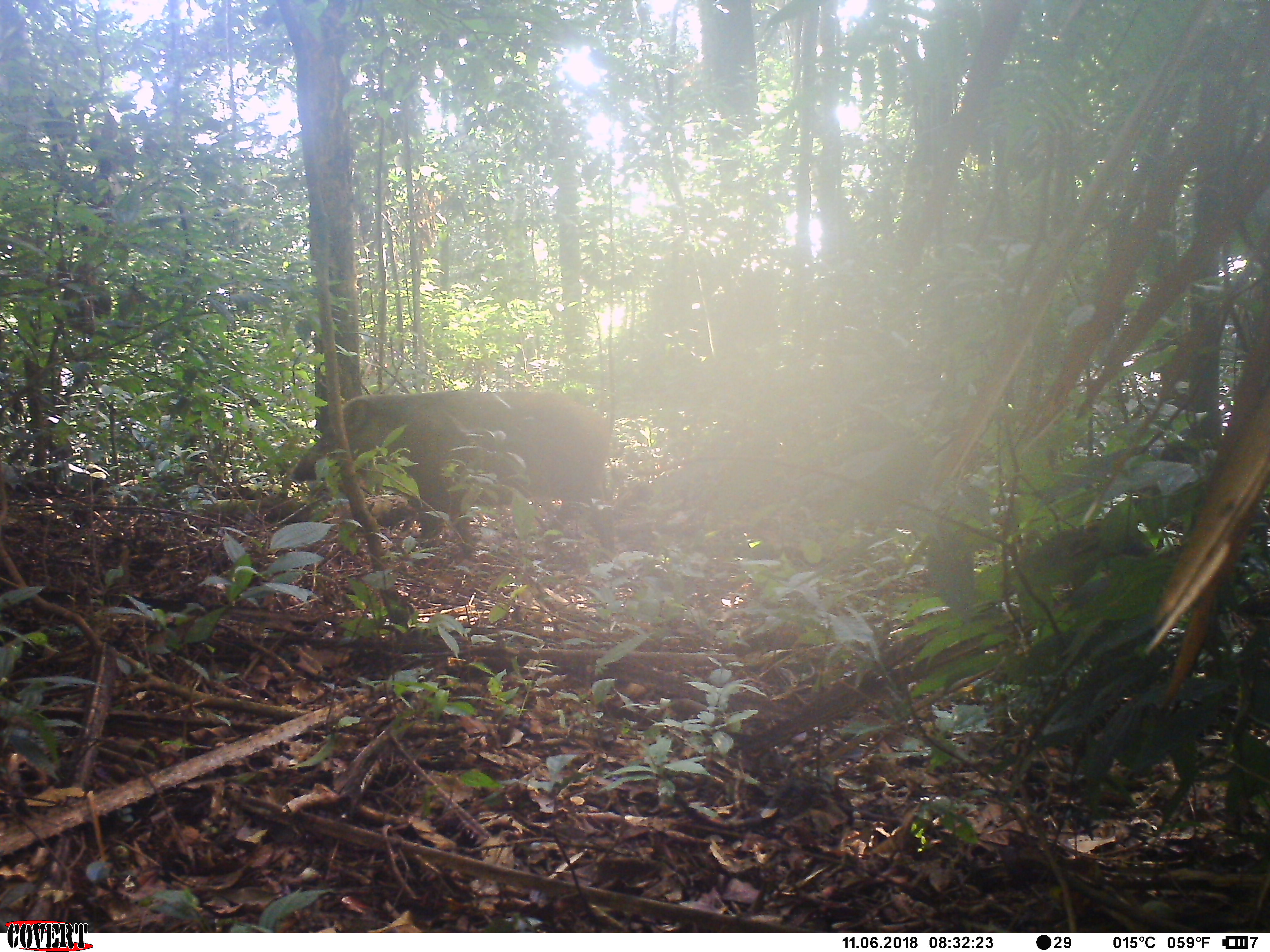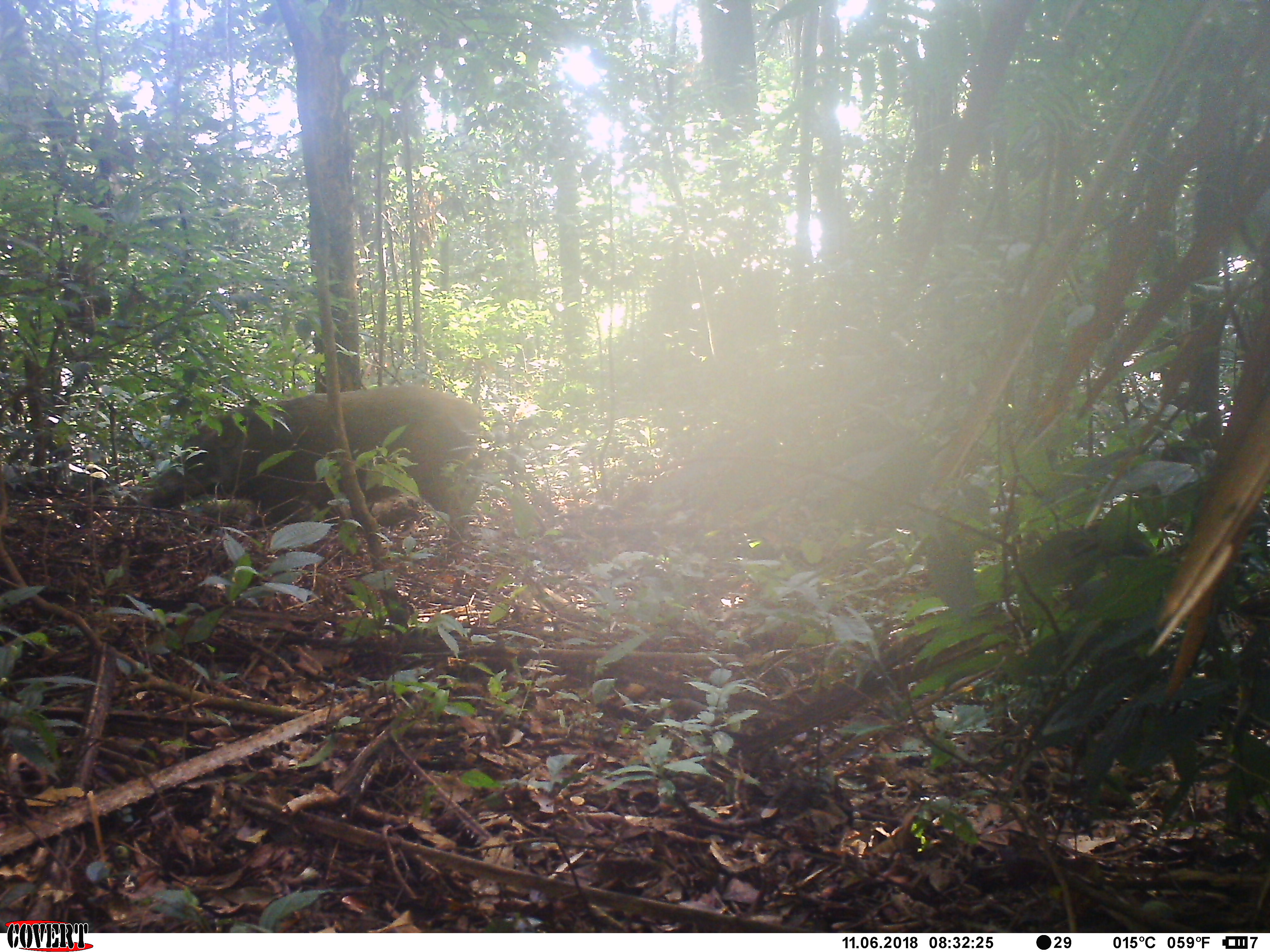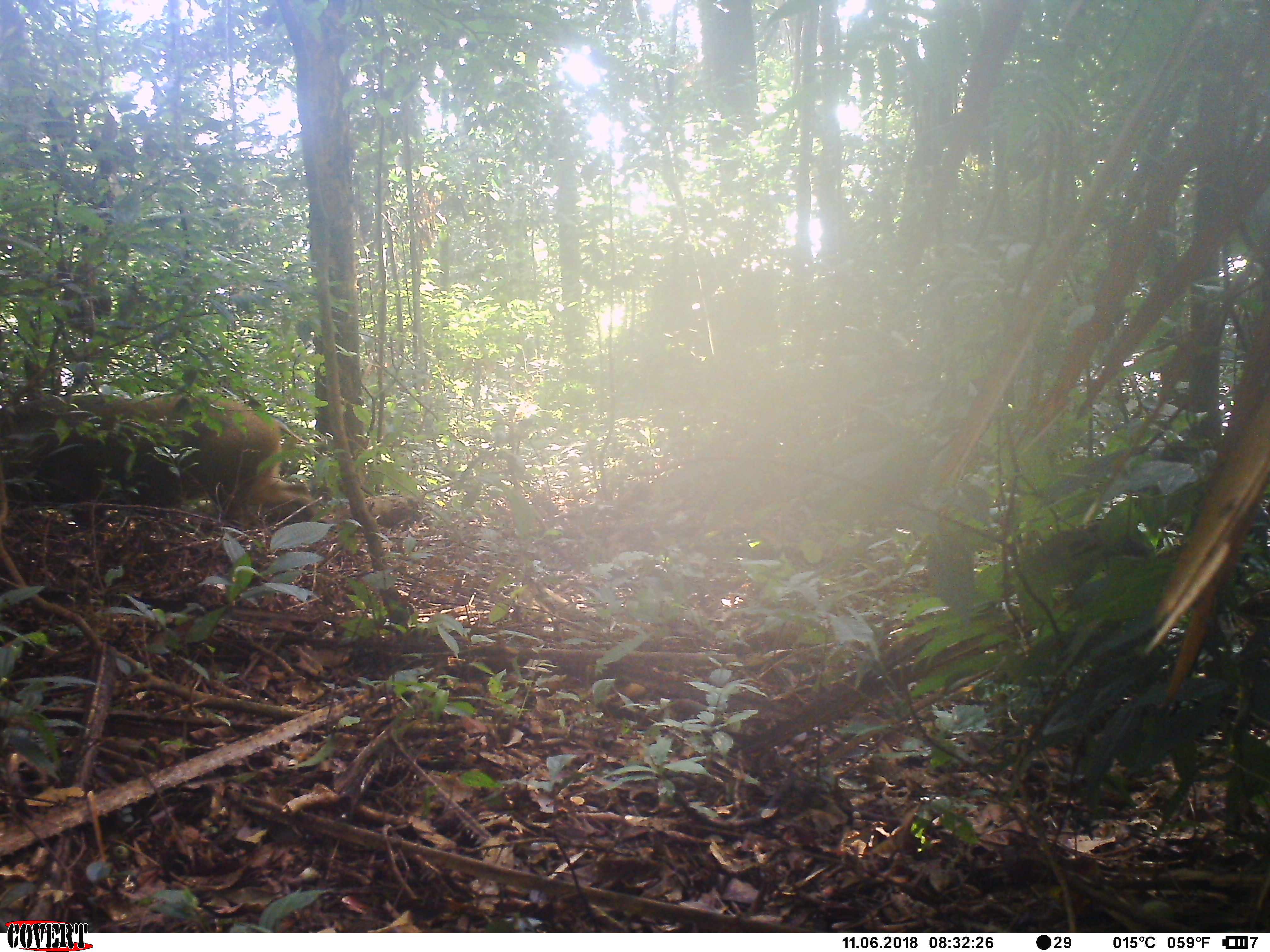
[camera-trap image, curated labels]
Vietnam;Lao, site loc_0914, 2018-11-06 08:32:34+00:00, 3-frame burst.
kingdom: Animalia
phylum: Chordata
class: Mammalia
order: Artiodactyla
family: Suidae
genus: Sus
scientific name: Sus scrofa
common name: eurasian wild pig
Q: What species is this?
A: Eurasian wild pig (Sus scrofa).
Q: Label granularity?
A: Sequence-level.